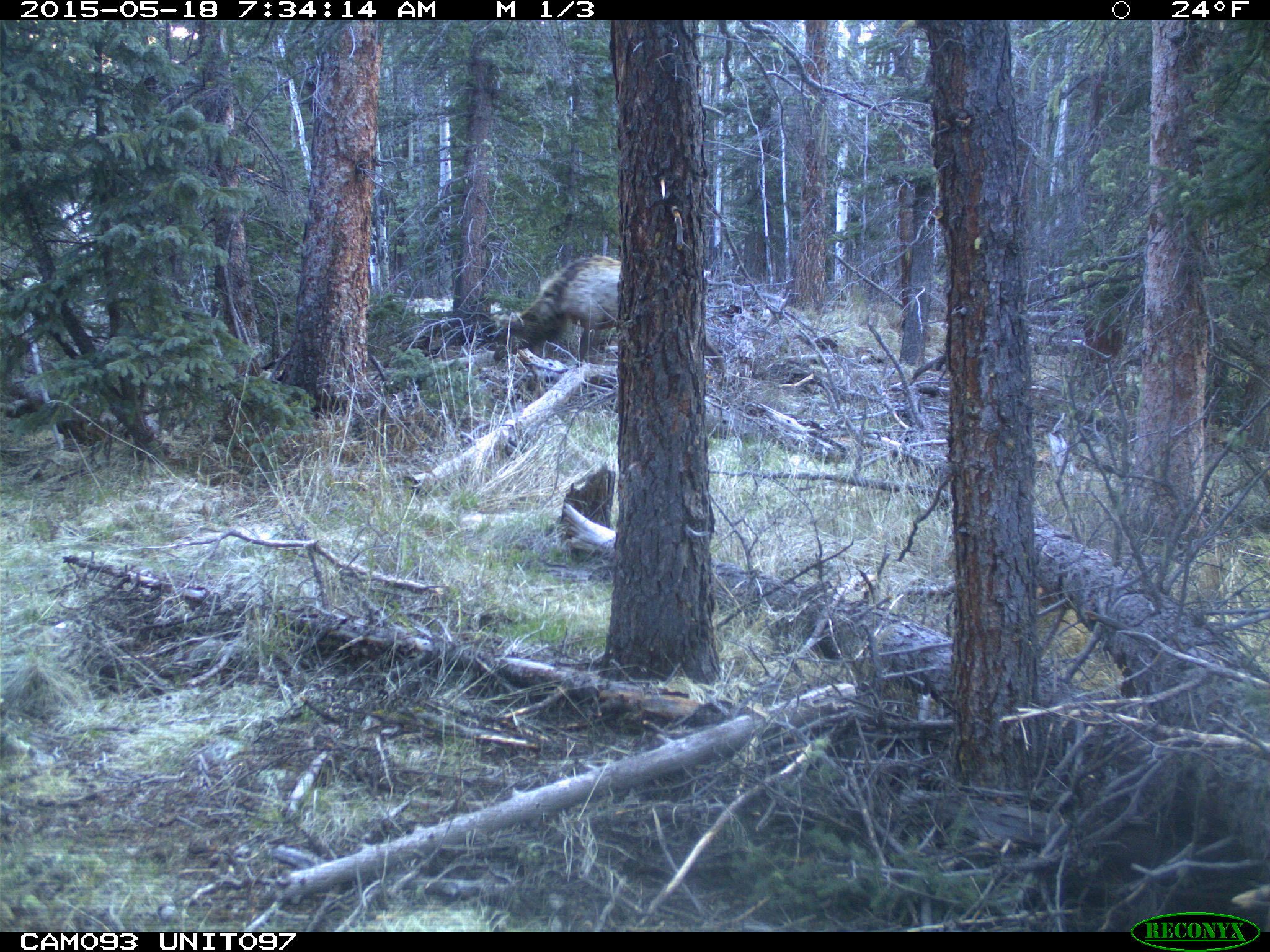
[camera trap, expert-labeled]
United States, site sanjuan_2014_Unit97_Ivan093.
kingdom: Animalia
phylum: Chordata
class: Mammalia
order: Artiodactyla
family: Cervidae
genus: Cervus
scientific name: Cervus elaphus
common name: red deer